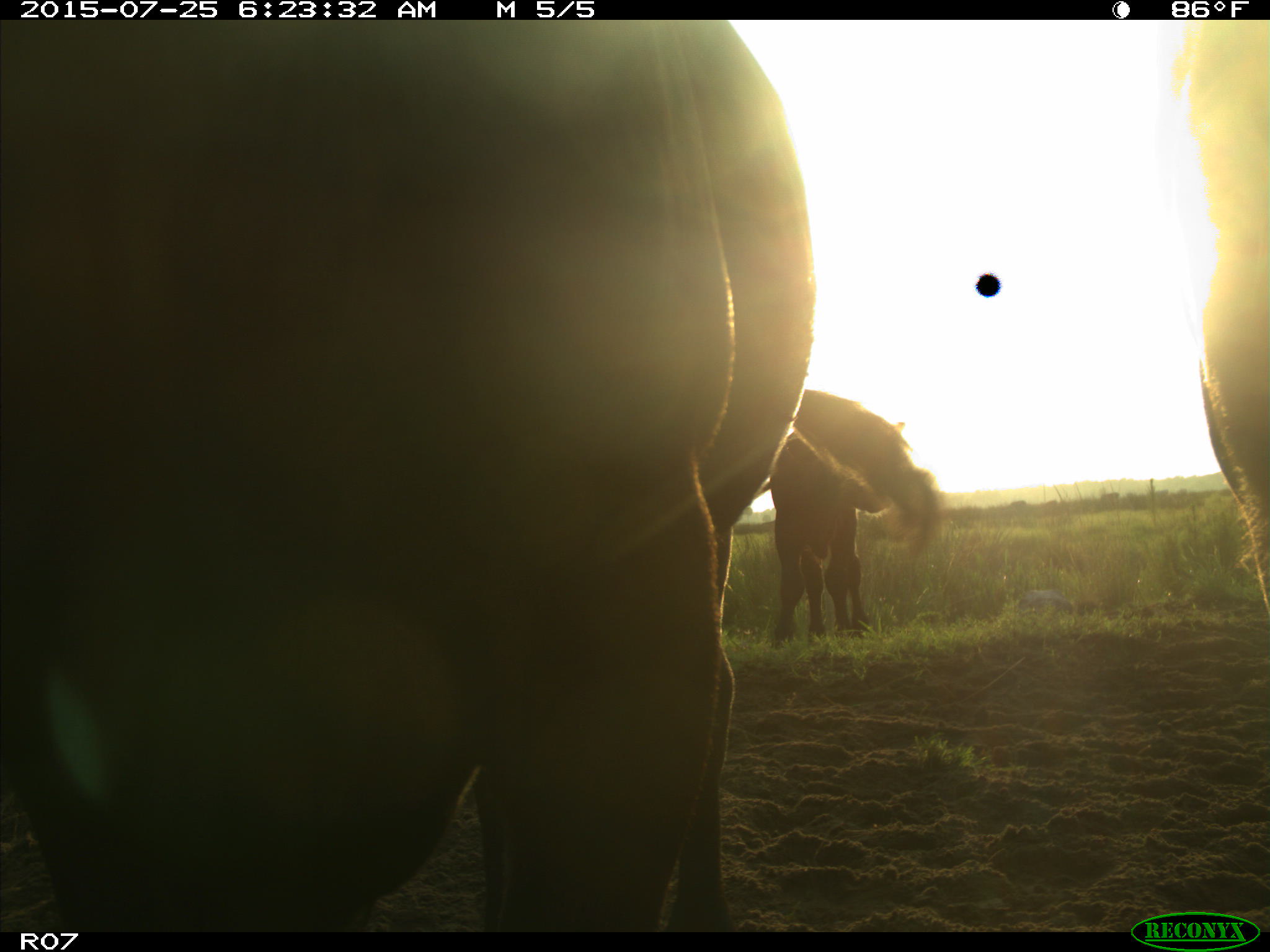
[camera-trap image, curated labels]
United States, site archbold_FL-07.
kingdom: Animalia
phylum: Chordata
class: Mammalia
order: Artiodactyla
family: Bovidae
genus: Bos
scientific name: Bos taurus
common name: domestic cow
Bos taurus (domestic cow).